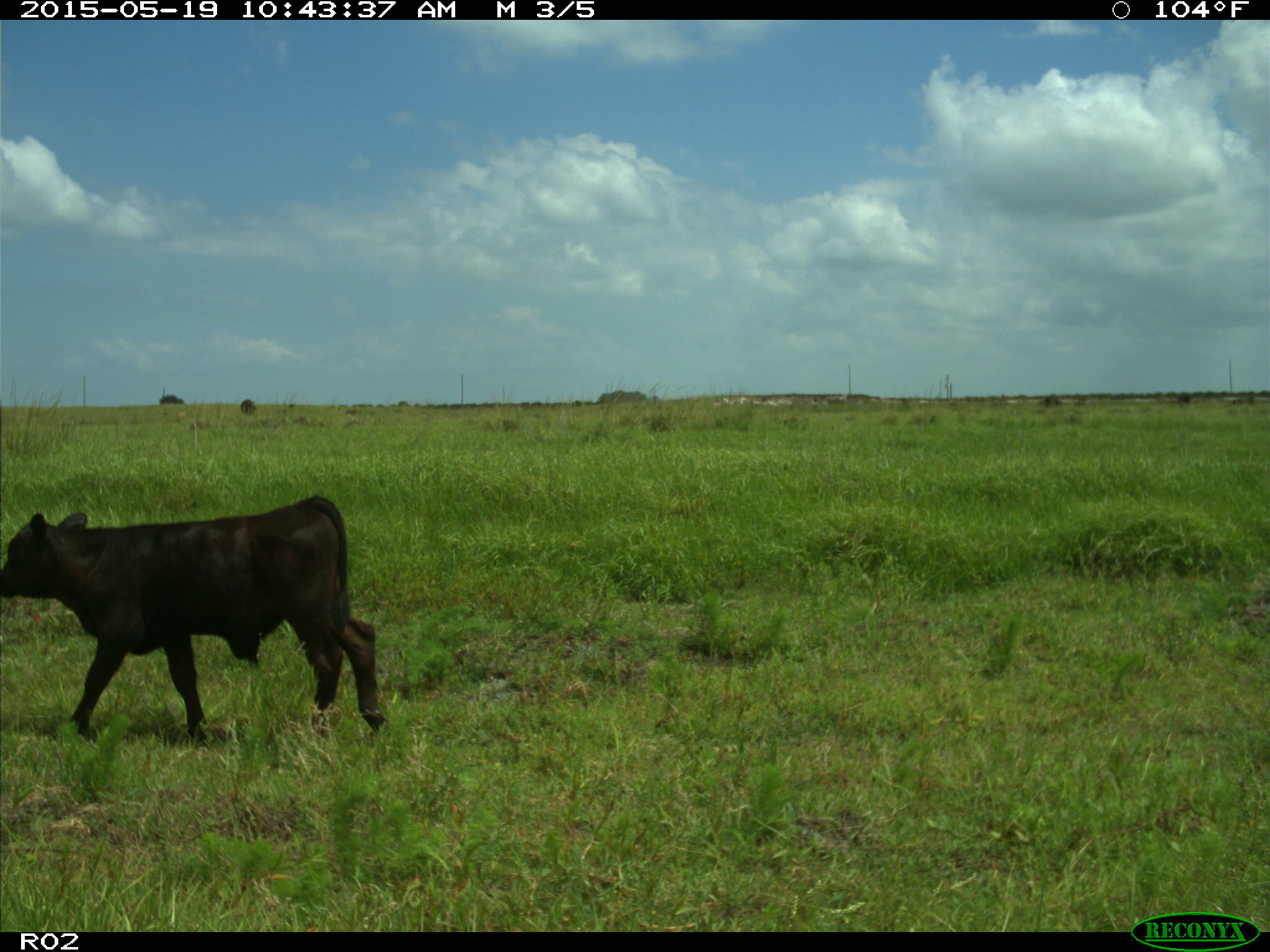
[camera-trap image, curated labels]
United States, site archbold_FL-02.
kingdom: Animalia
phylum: Chordata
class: Mammalia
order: Artiodactyla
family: Bovidae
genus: Bos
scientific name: Bos taurus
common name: domestic cow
Bos taurus (domestic cow).